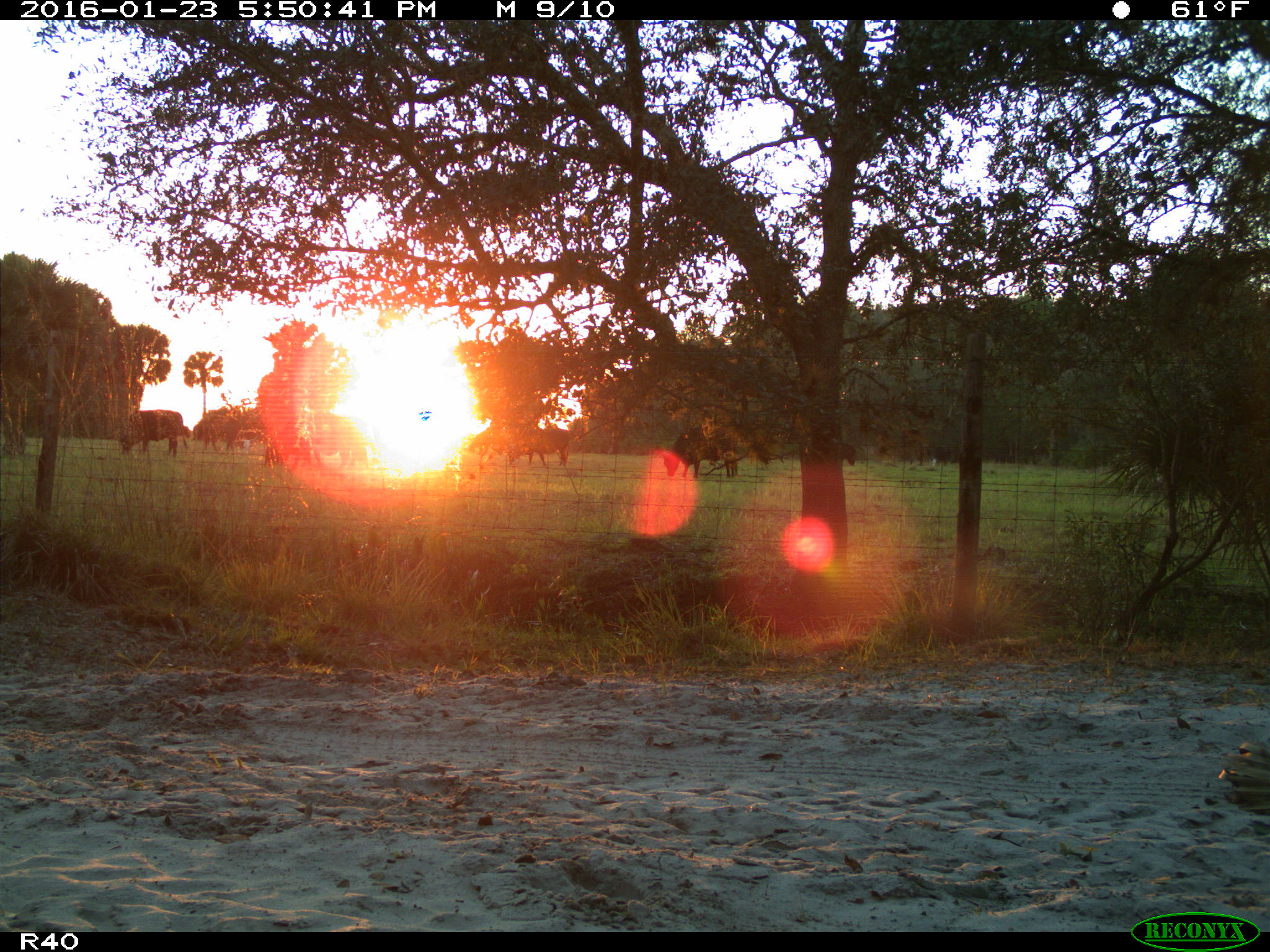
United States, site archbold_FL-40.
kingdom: Animalia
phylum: Chordata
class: Mammalia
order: Artiodactyla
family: Bovidae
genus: Bos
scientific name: Bos taurus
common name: domestic cow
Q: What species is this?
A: Bos taurus (domestic cow).